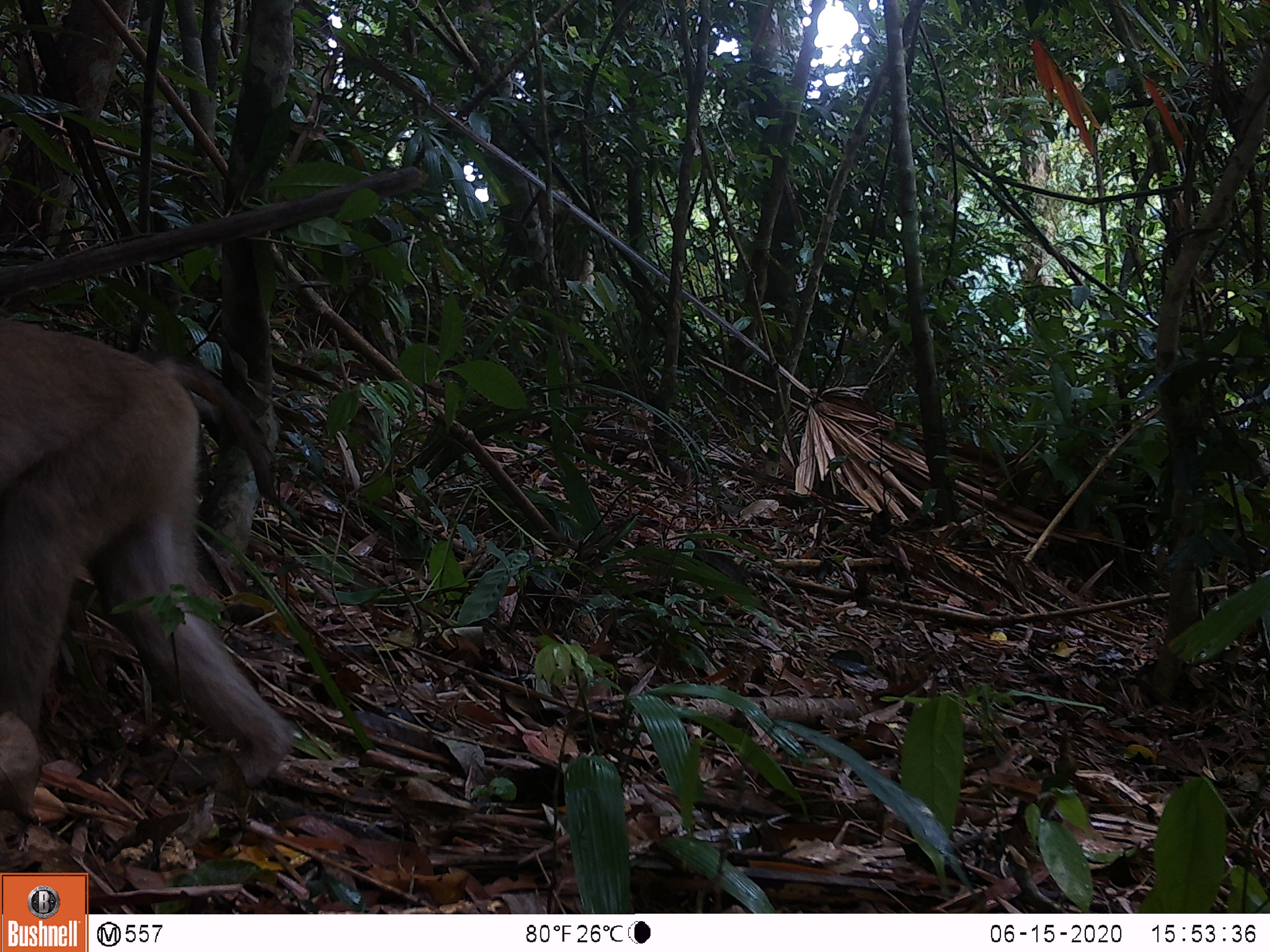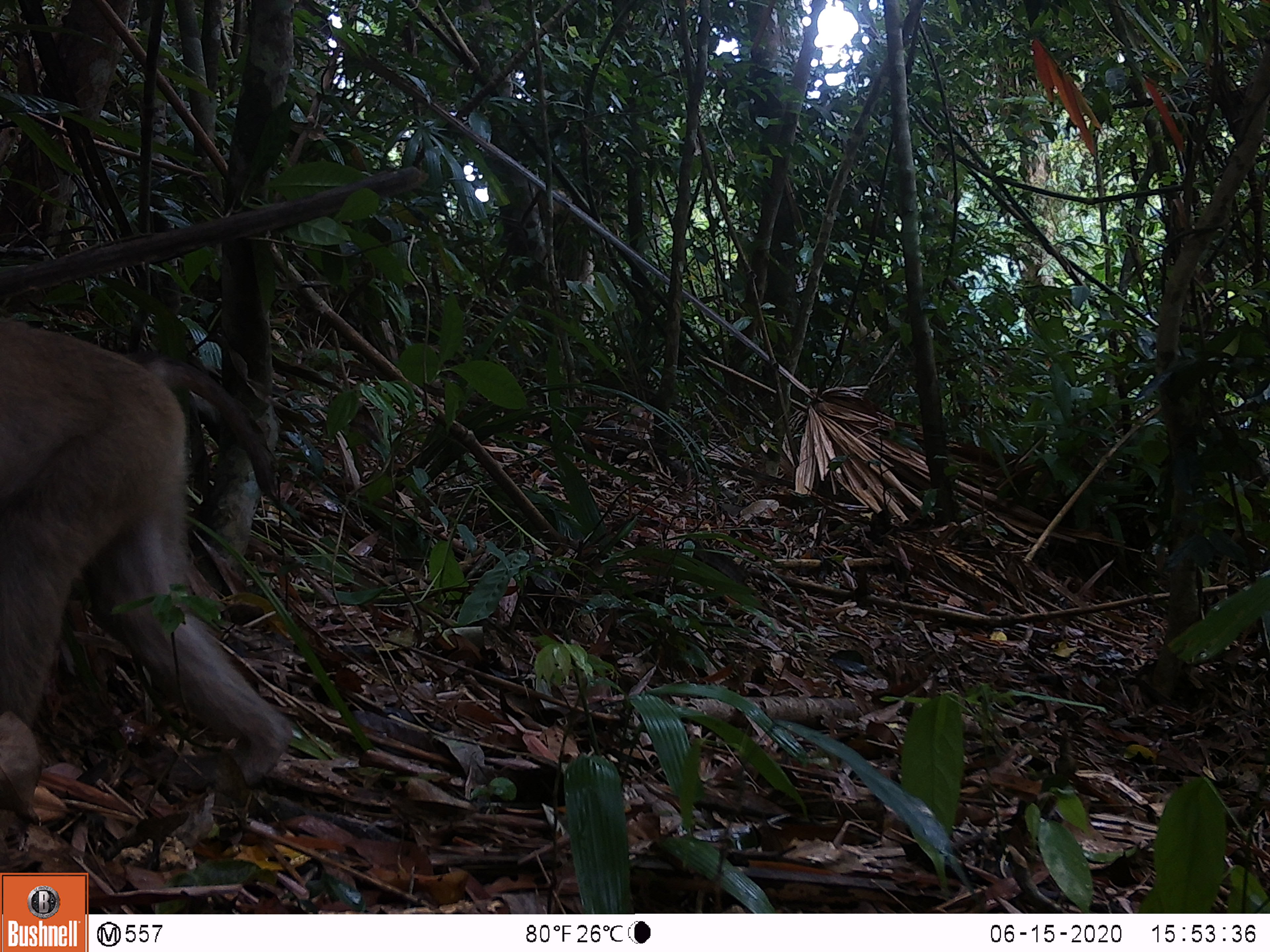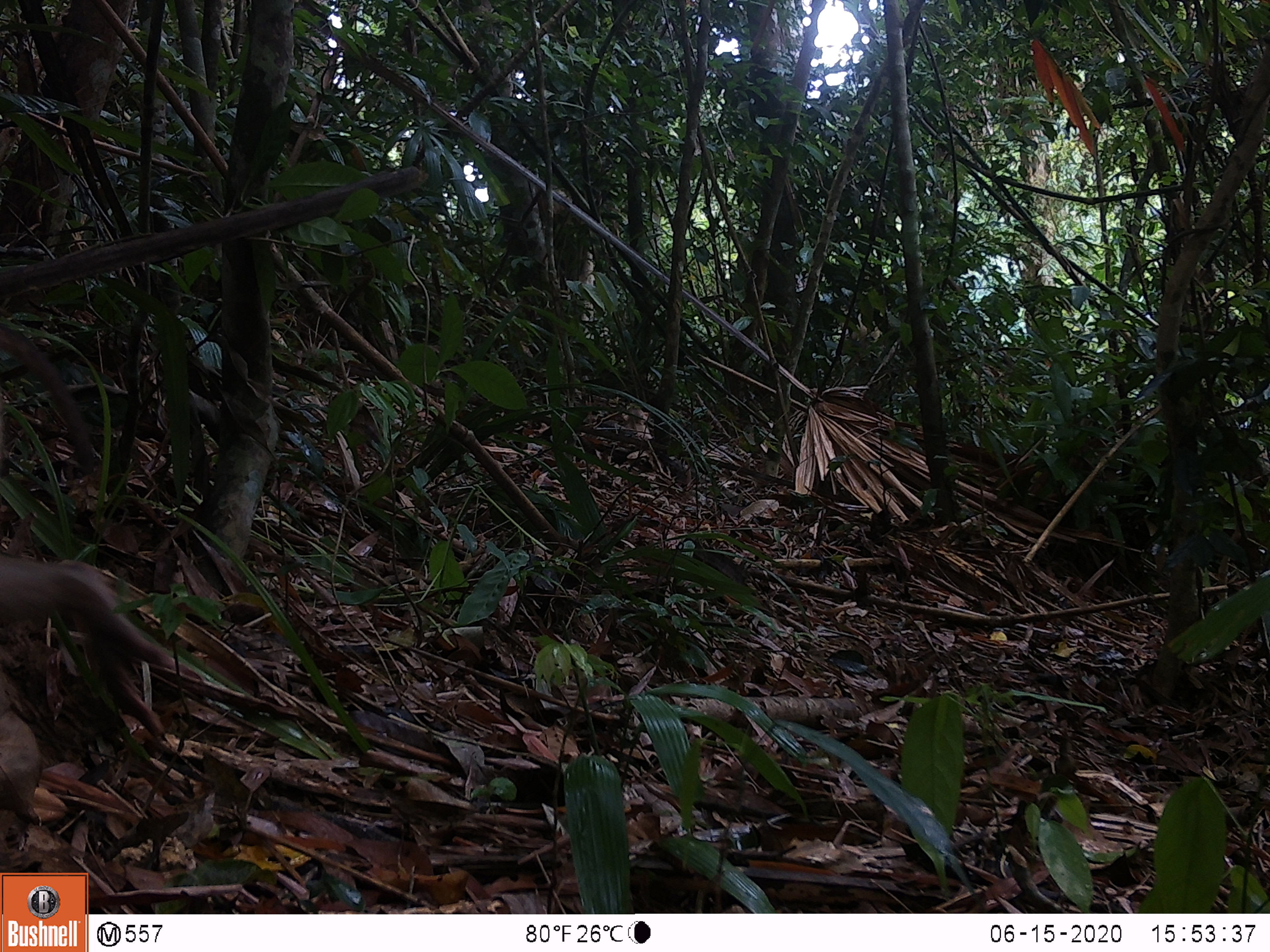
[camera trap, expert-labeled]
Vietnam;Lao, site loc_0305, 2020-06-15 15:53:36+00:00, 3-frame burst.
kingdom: Animalia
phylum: Chordata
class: Mammalia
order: Primates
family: Cercopithecidae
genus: Macaca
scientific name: Macaca nemestrina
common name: pig-tailed macaque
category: pig tailed macaque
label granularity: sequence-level